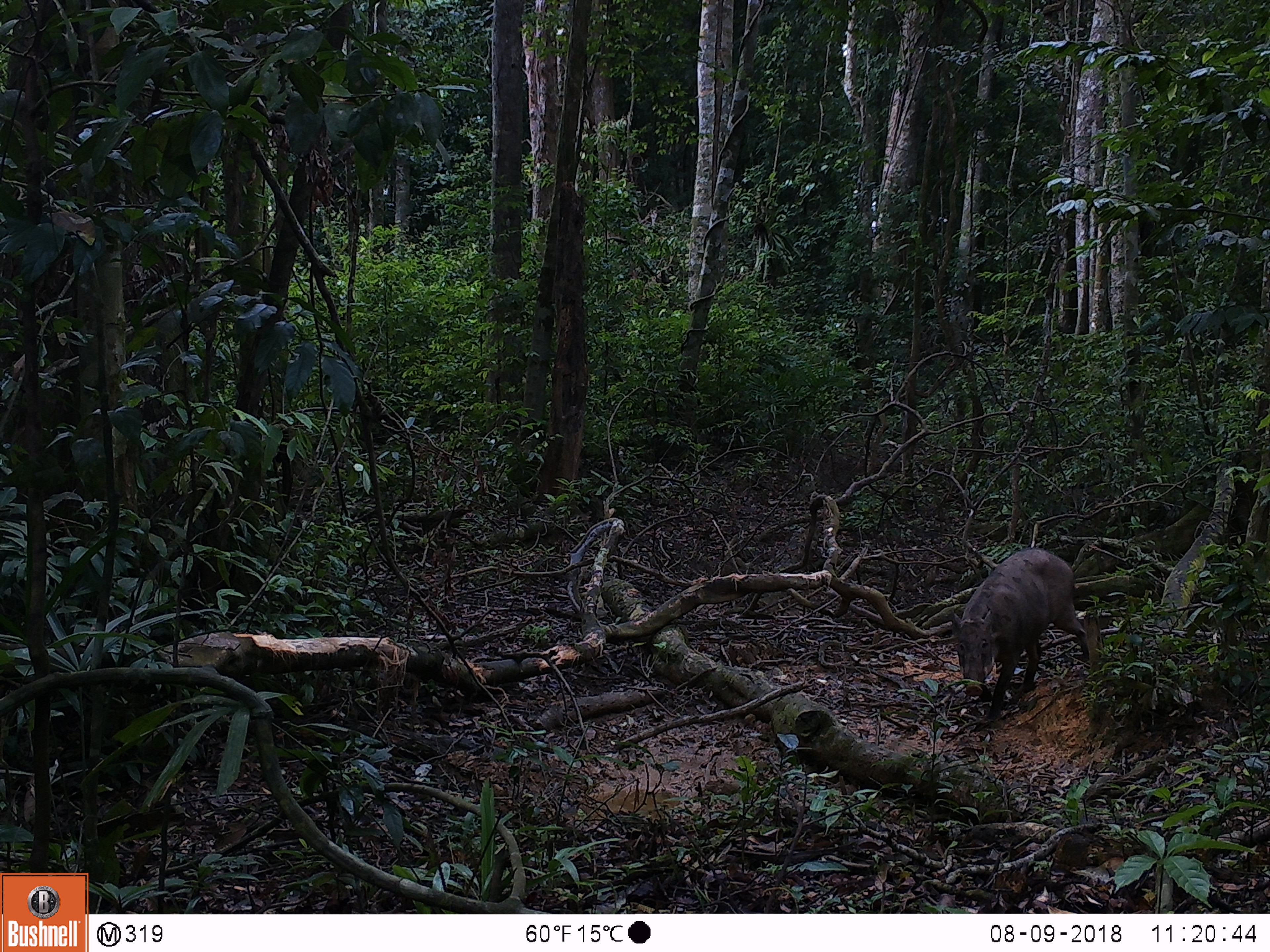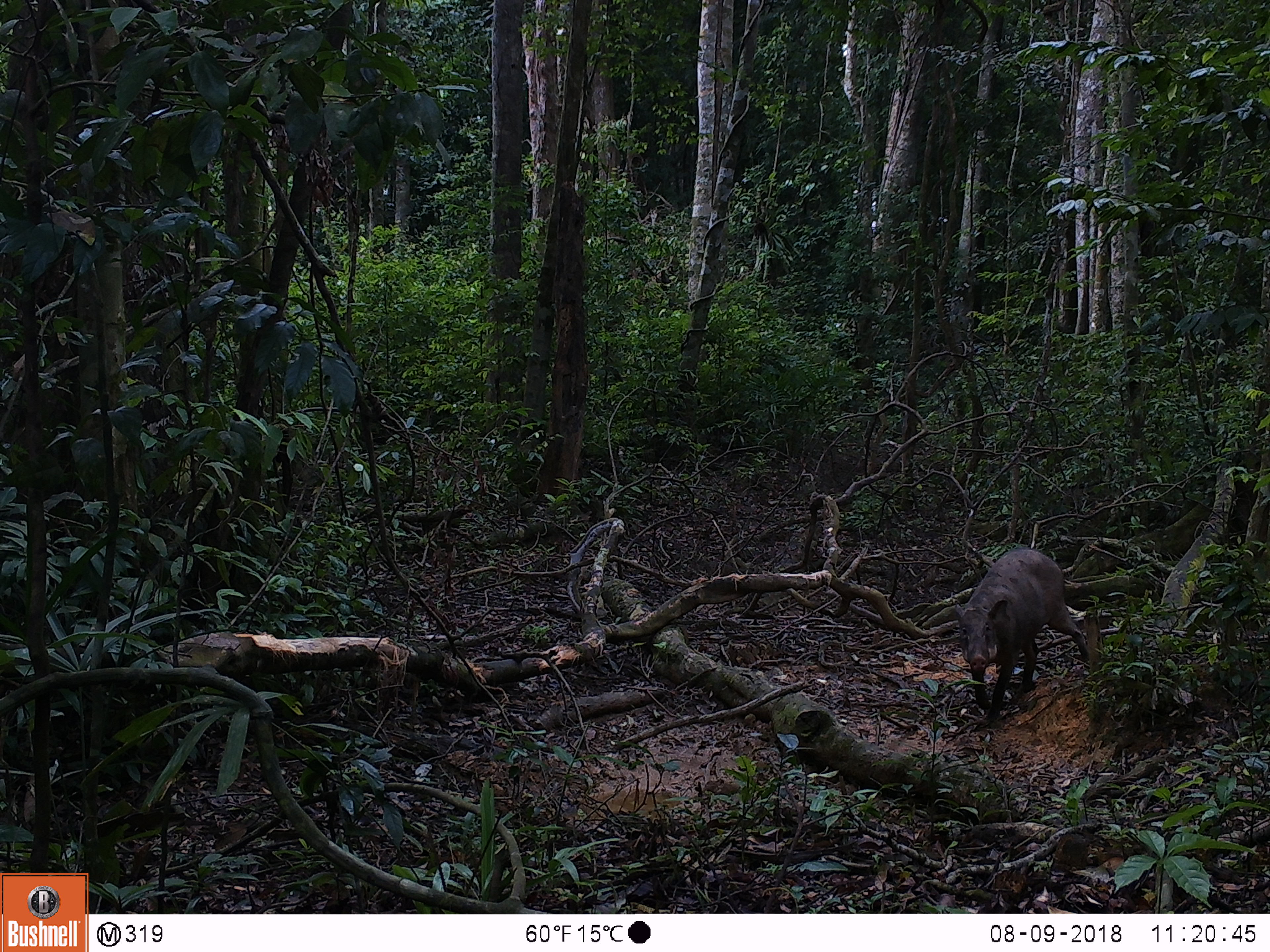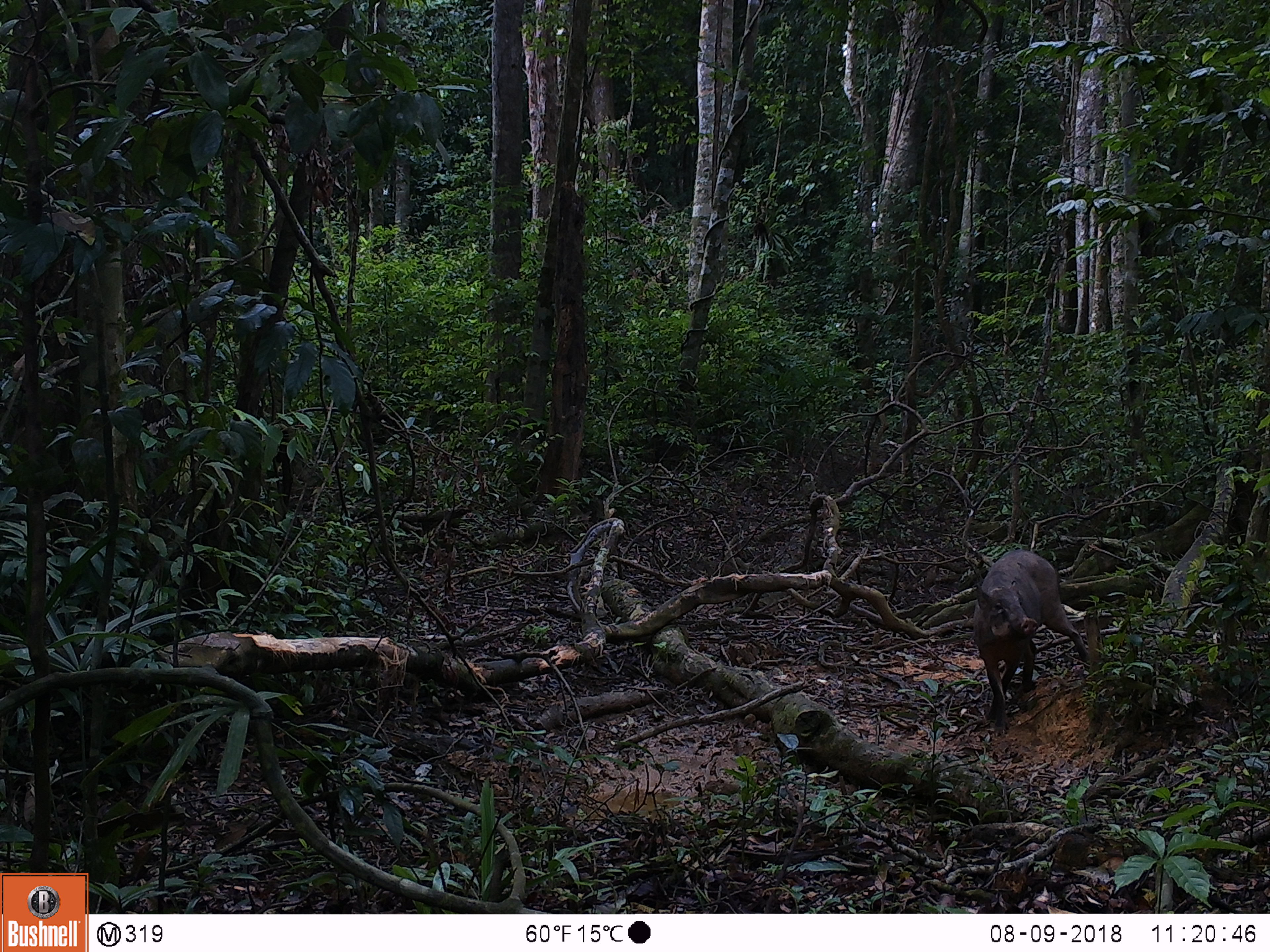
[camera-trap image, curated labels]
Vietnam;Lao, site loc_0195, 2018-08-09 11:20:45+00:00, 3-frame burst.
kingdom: Animalia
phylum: Chordata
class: Mammalia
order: Artiodactyla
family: Suidae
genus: Sus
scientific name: Sus scrofa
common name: eurasian wild pig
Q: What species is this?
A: Eurasian wild pig (Sus scrofa).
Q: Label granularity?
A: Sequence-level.